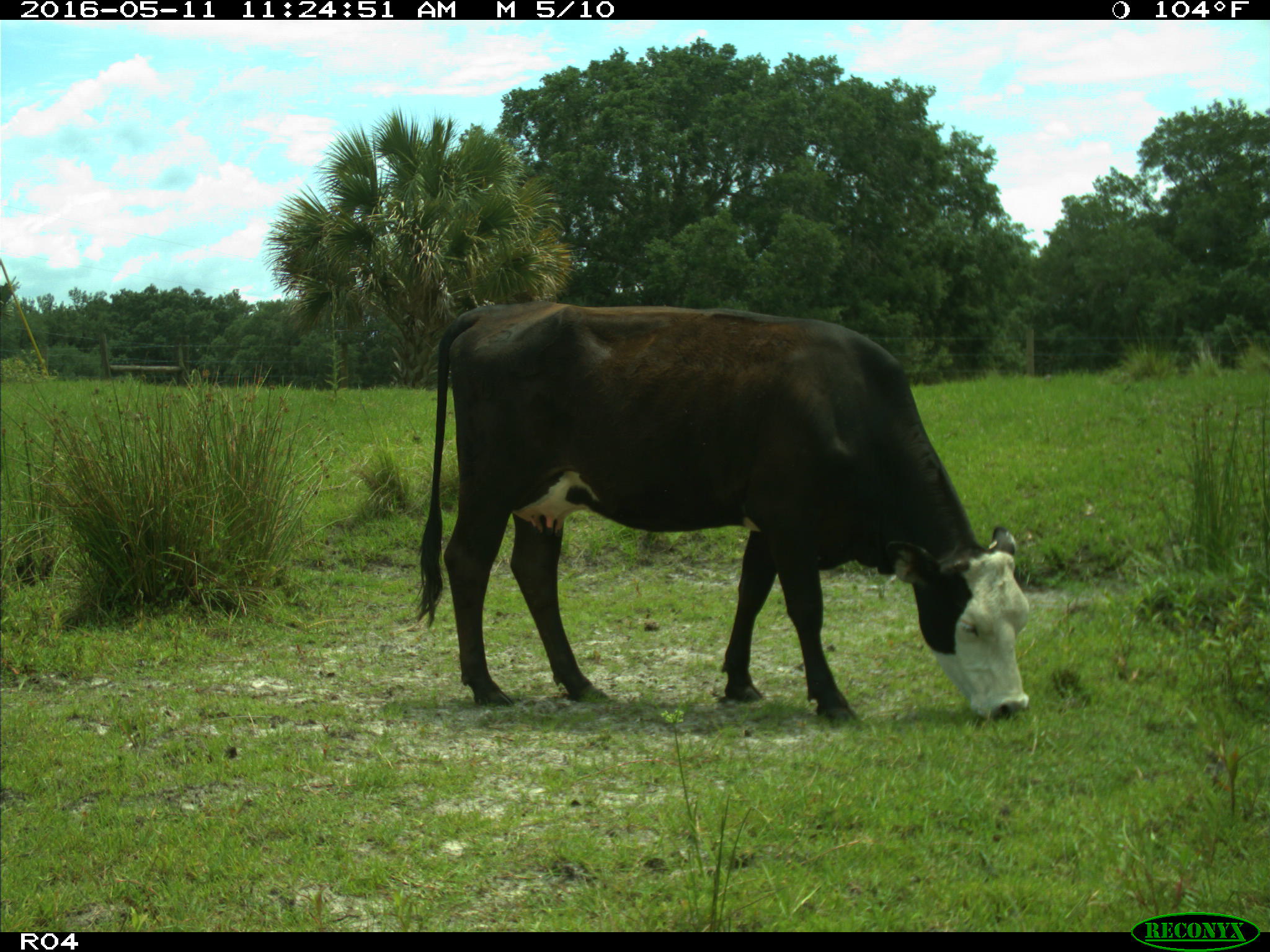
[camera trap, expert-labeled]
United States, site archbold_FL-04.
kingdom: Animalia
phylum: Chordata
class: Mammalia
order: Artiodactyla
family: Bovidae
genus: Bos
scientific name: Bos taurus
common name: domestic cow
Bos taurus (domestic cow).